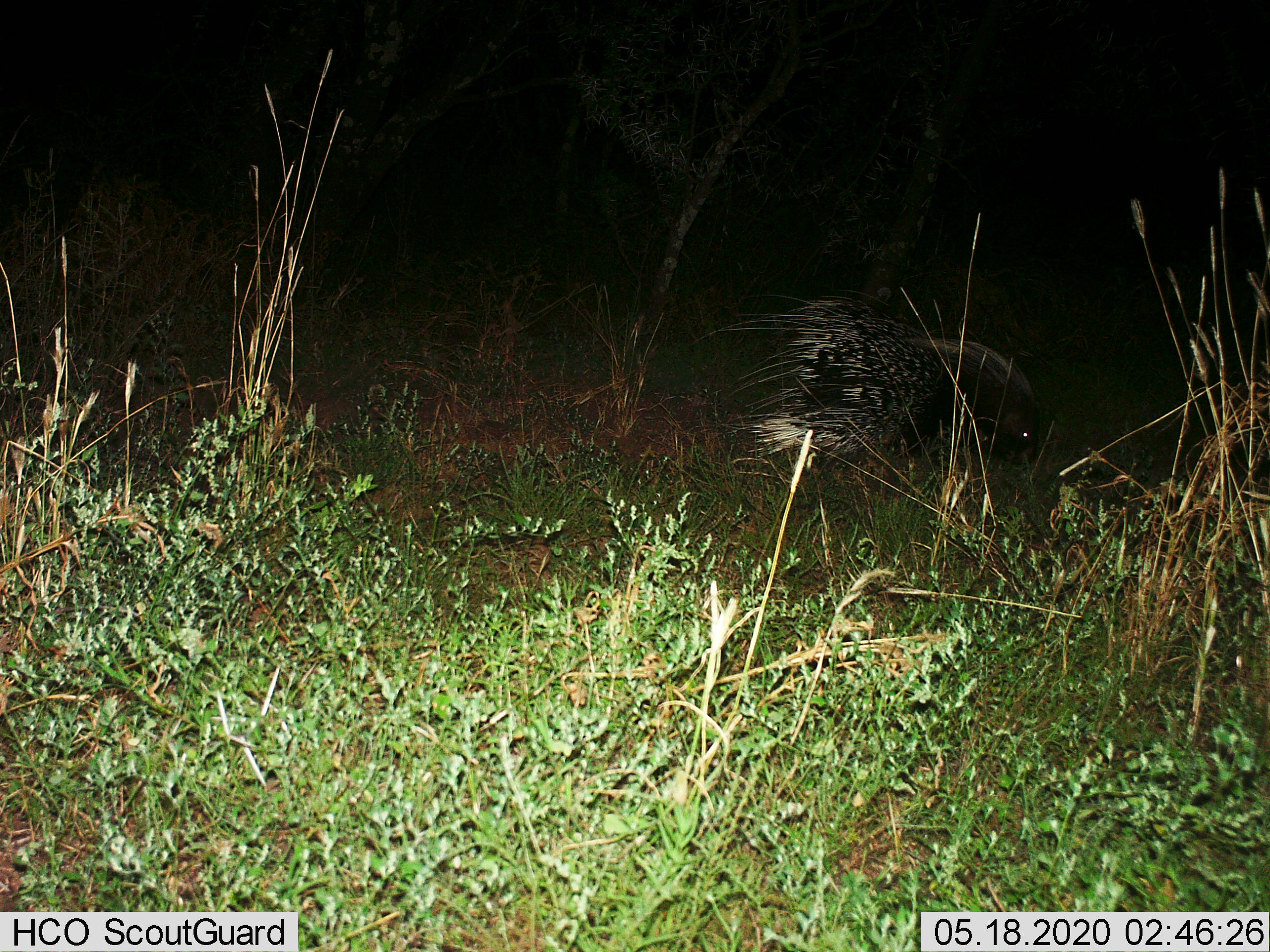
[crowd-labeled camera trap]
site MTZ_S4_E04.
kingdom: Animalia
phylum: Chordata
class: Mammalia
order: Rodentia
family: Hystricidae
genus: Hystrix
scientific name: Hystrix cristata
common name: crested porcupine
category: porcupine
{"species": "porcupine (crested porcupine) (Hystrix cristata)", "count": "1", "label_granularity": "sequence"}